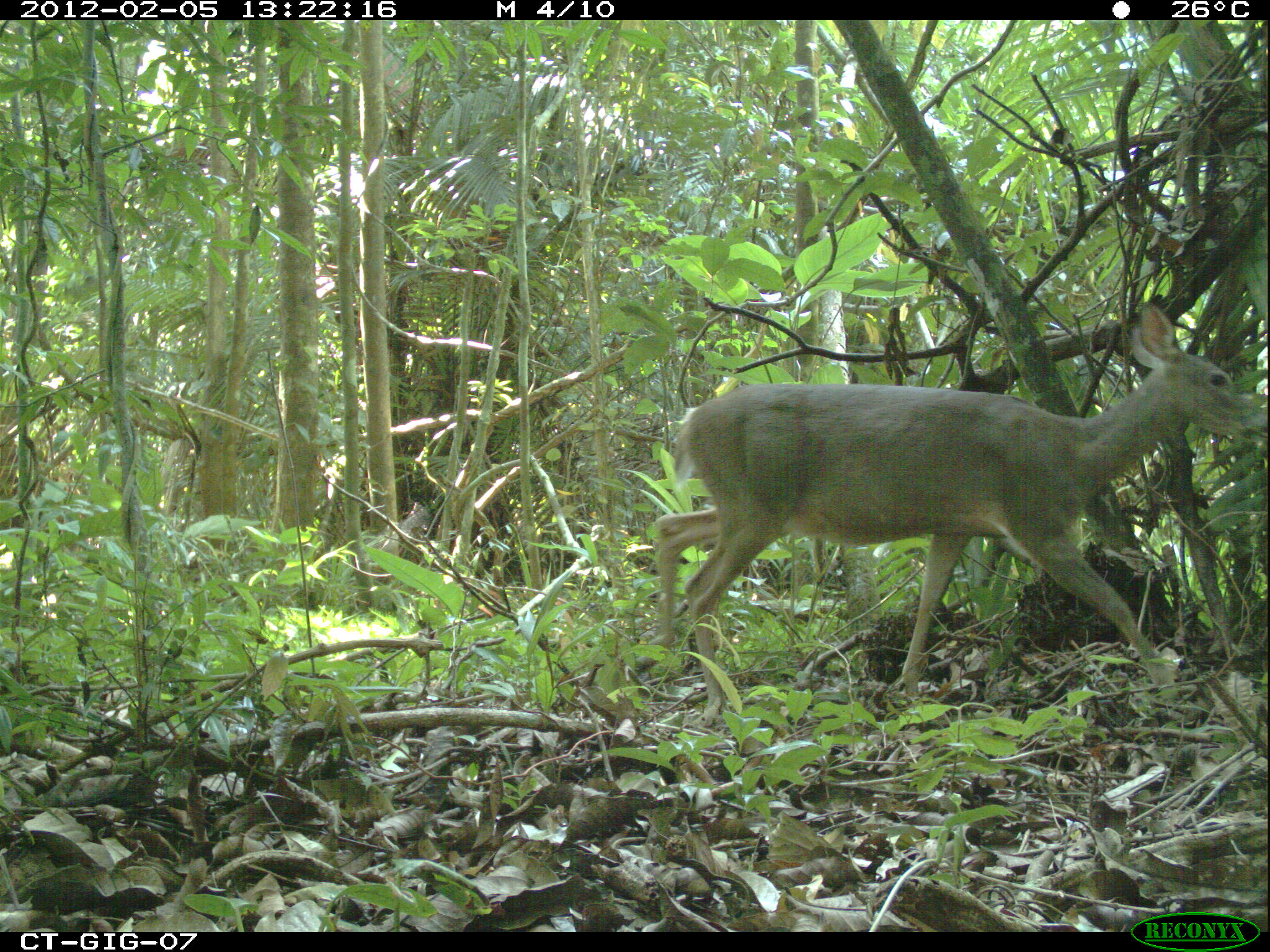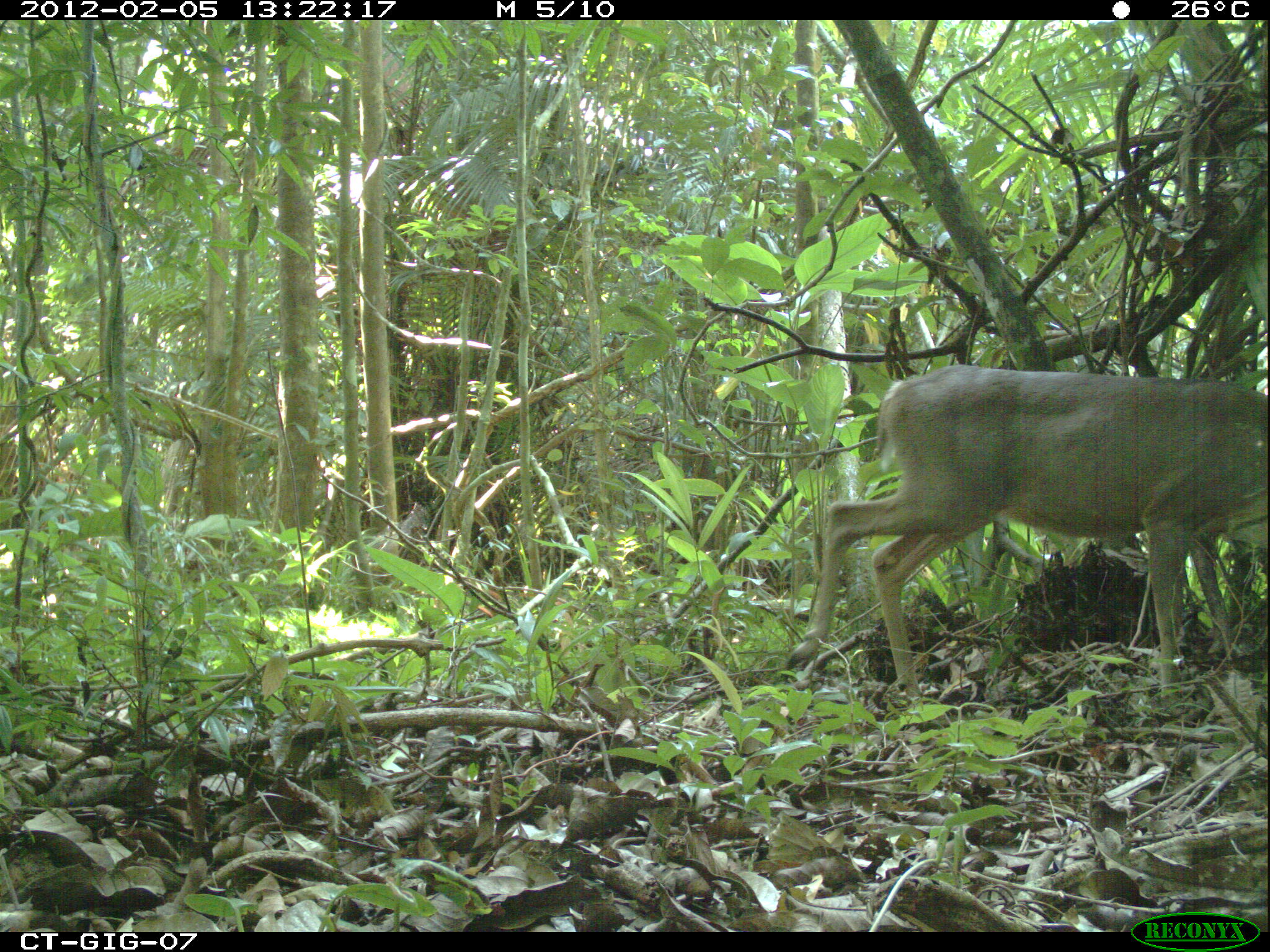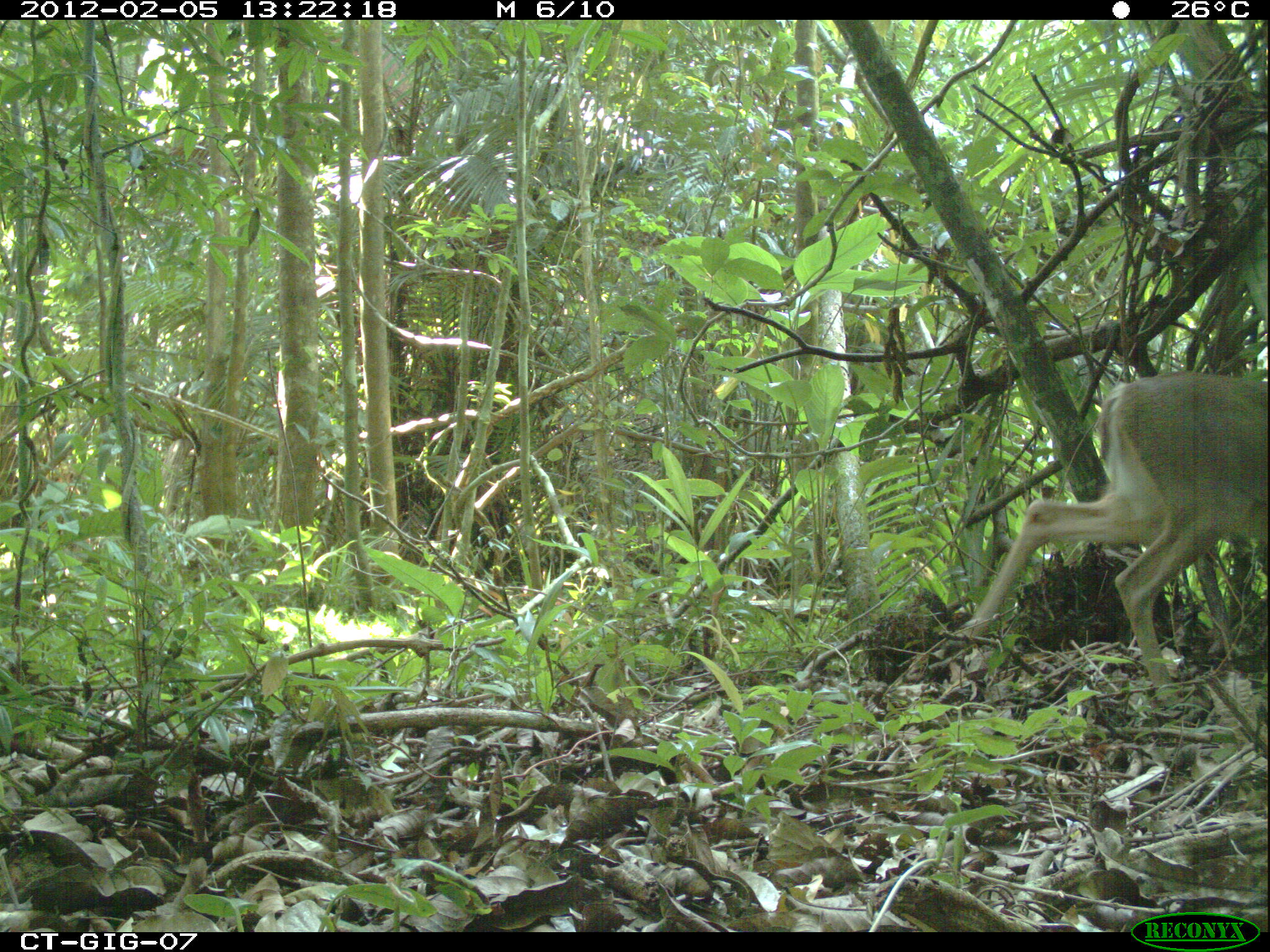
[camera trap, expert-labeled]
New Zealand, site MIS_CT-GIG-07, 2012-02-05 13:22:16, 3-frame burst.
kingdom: Animalia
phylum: Chordata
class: Mammalia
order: Artiodactyla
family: Cervidae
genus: Odocoileus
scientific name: Odocoileus virginianus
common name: white-tailed deer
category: white tailed deer